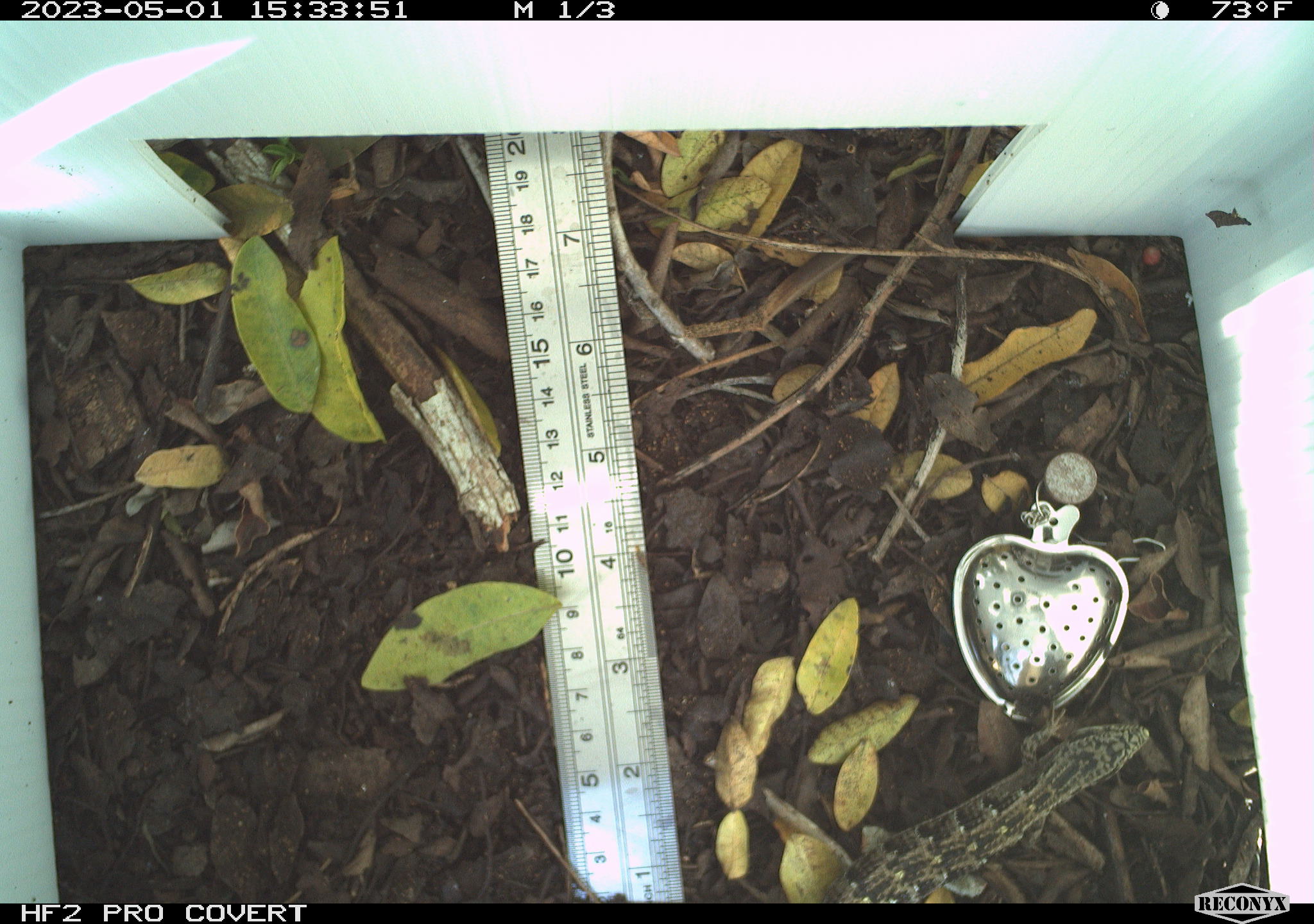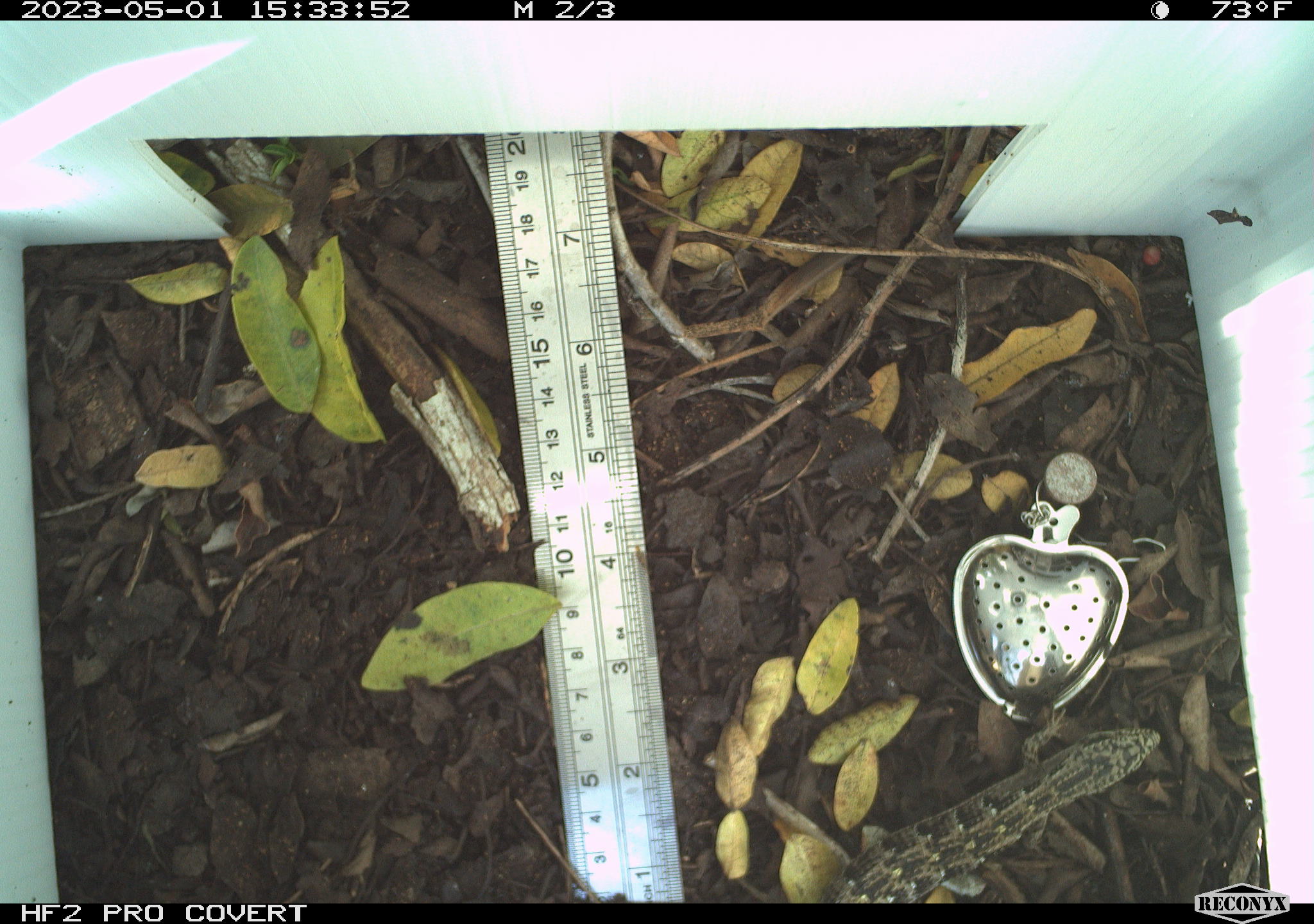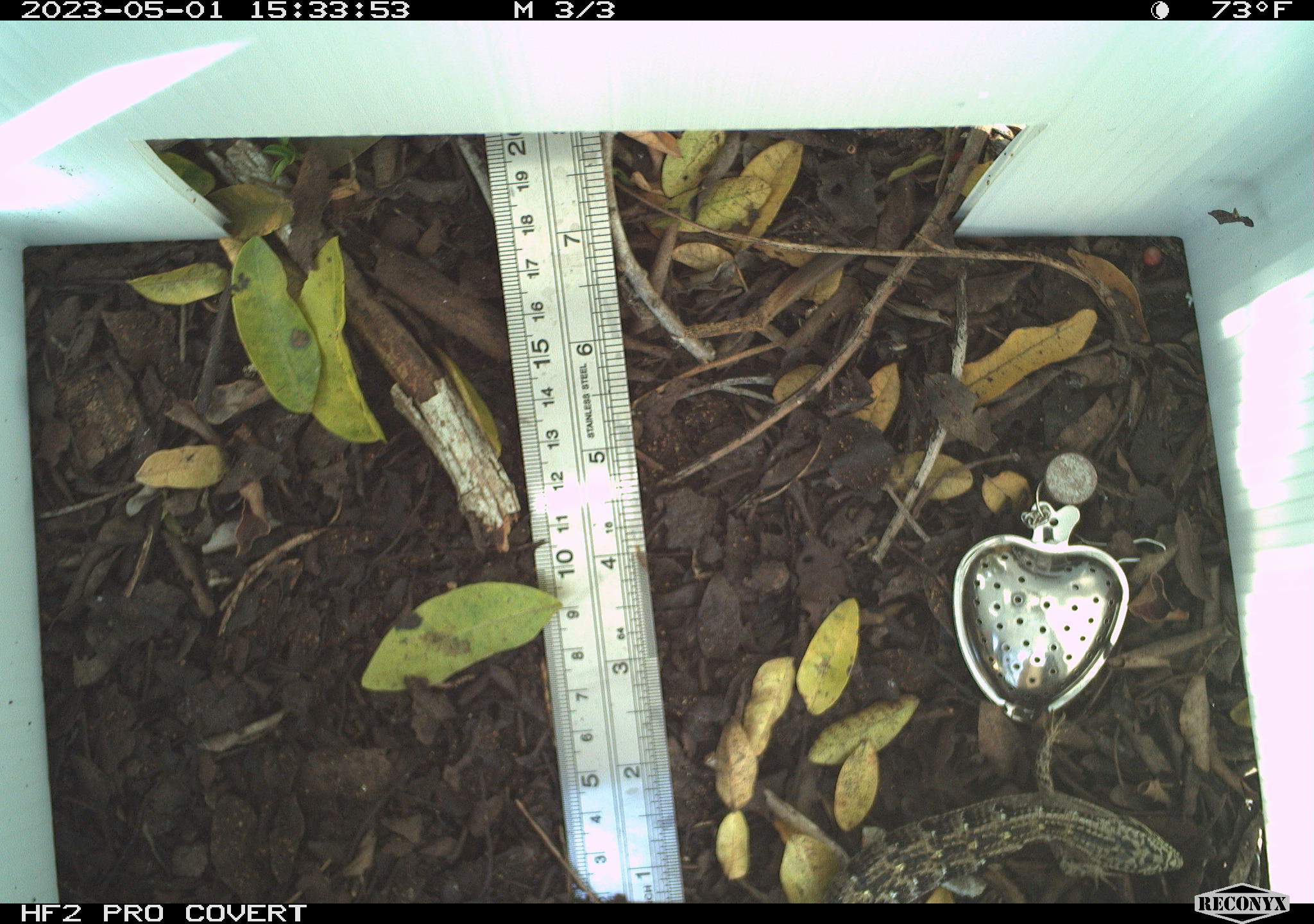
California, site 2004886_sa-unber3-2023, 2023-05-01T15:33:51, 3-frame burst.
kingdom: Animalia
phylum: Chordata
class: Reptilia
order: Squamata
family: Anguidae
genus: Elgaria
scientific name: Elgaria multicarinata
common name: southern alligator lizard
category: forest alligator lizard